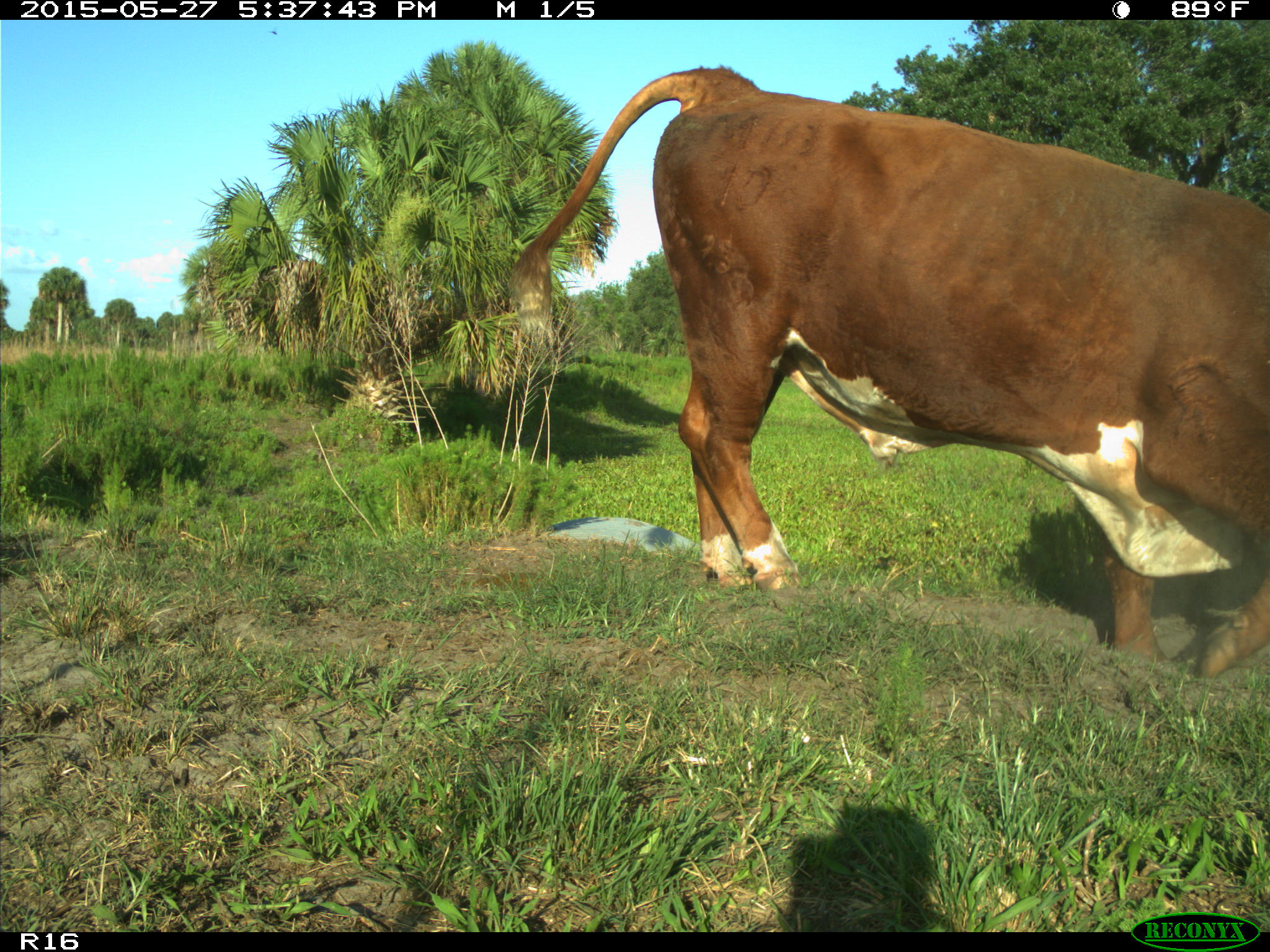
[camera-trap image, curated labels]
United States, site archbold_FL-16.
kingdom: Animalia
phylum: Chordata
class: Mammalia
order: Artiodactyla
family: Bovidae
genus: Bos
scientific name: Bos taurus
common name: domestic cow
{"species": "Bos taurus (domestic cow)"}